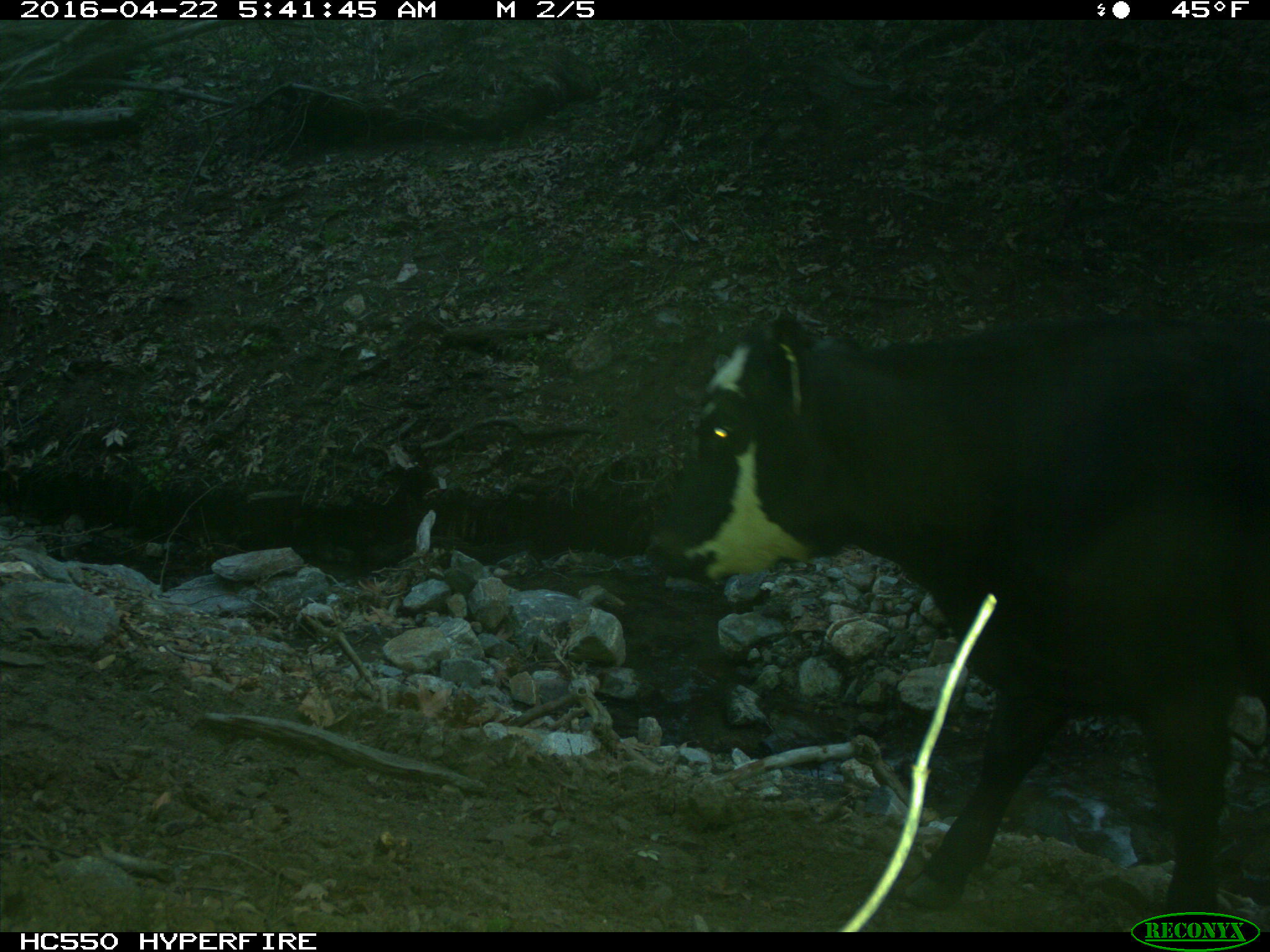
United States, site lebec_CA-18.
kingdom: Animalia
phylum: Chordata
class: Mammalia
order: Artiodactyla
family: Bovidae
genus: Bos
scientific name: Bos taurus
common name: domestic cow